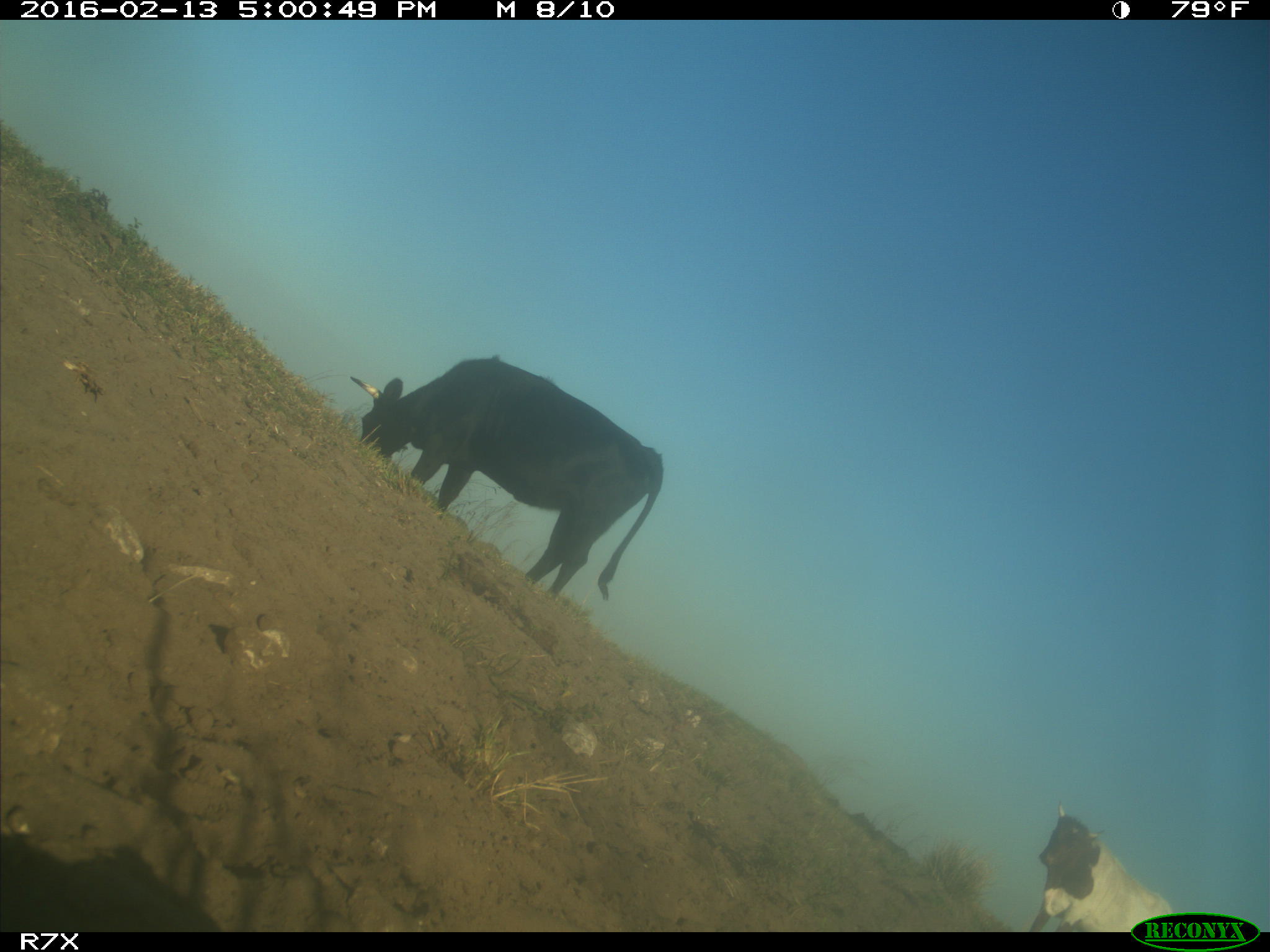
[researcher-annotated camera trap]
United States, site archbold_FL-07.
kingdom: Animalia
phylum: Chordata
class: Mammalia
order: Artiodactyla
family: Bovidae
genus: Bos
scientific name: Bos taurus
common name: domestic cow